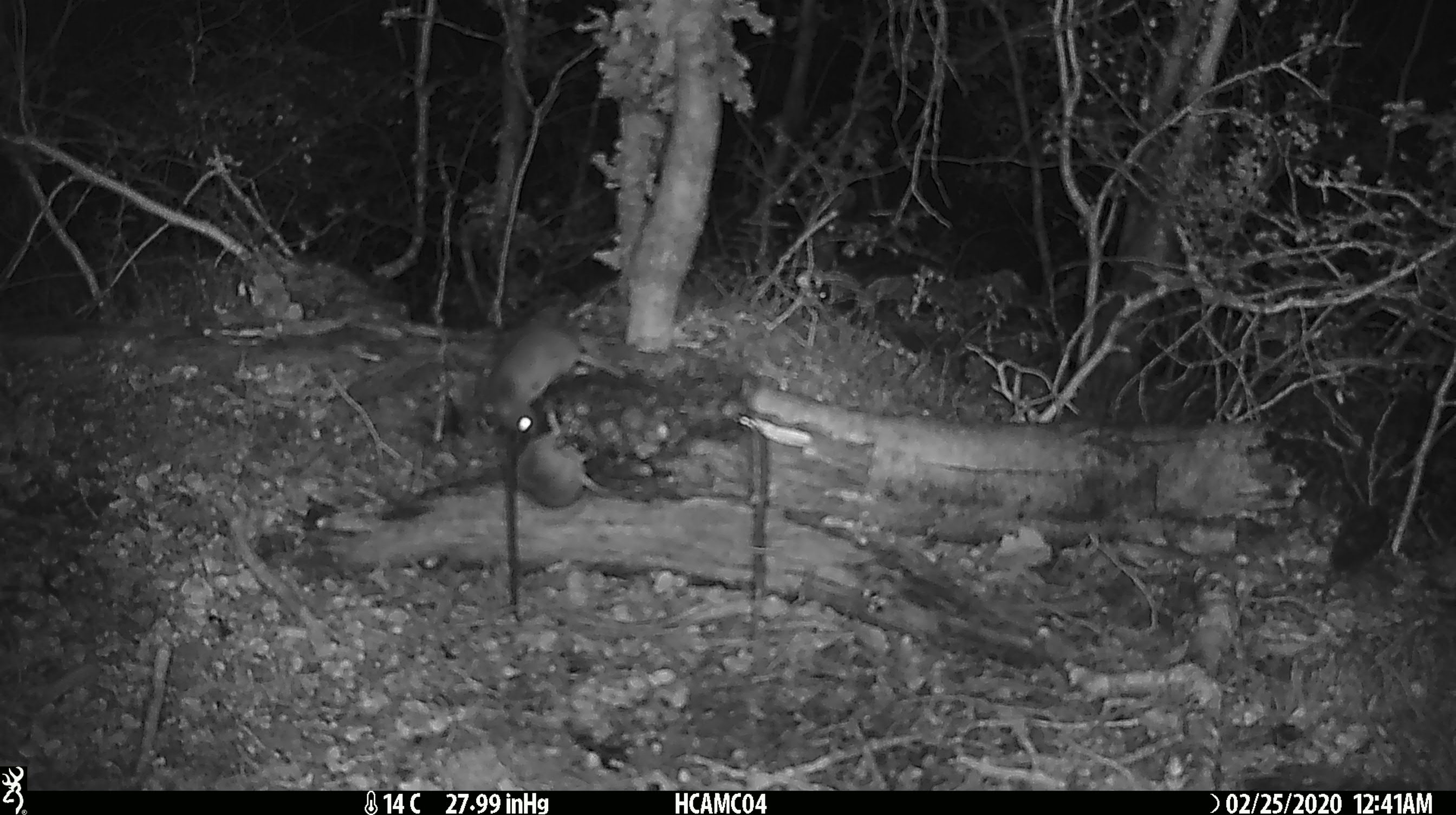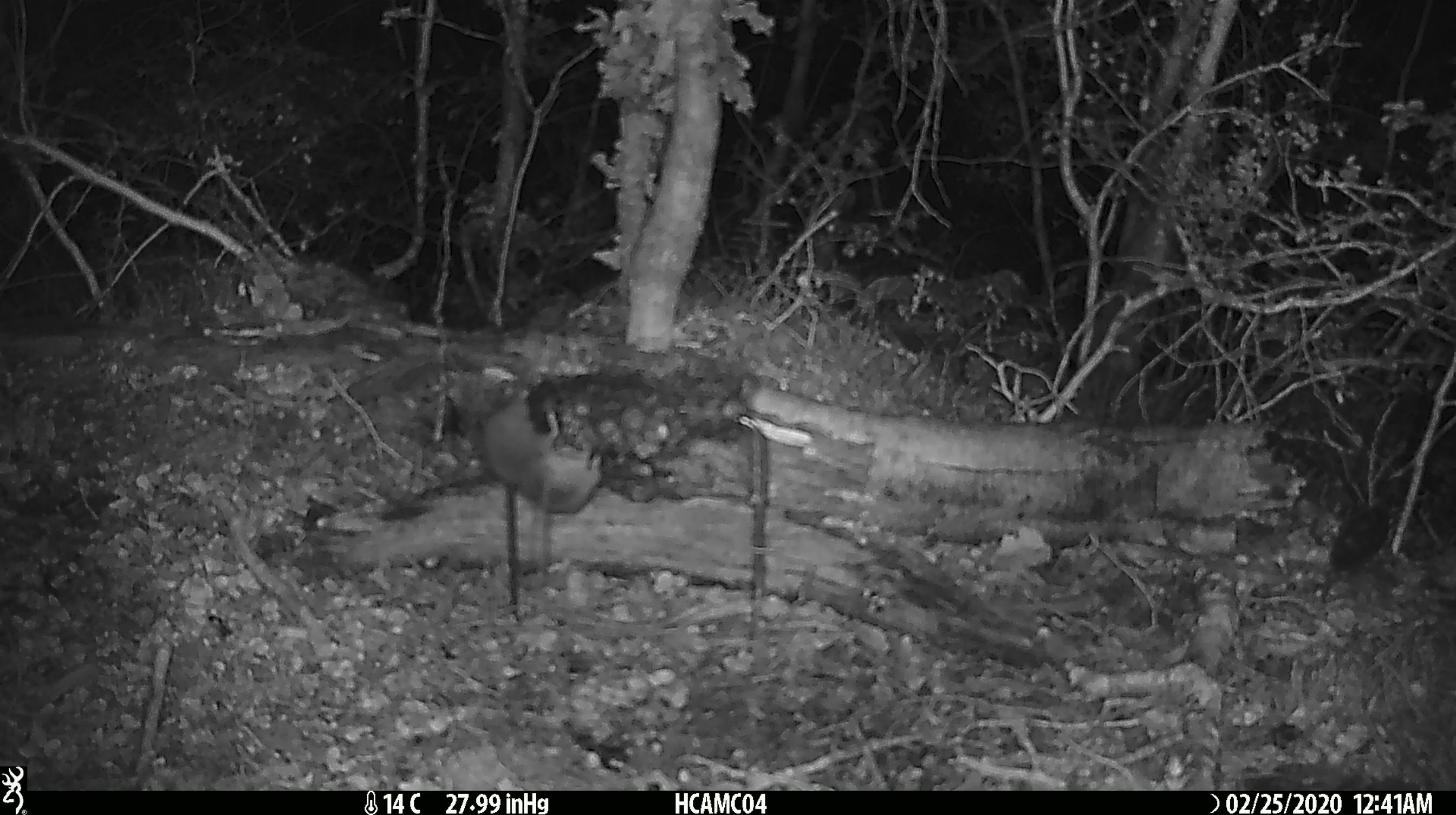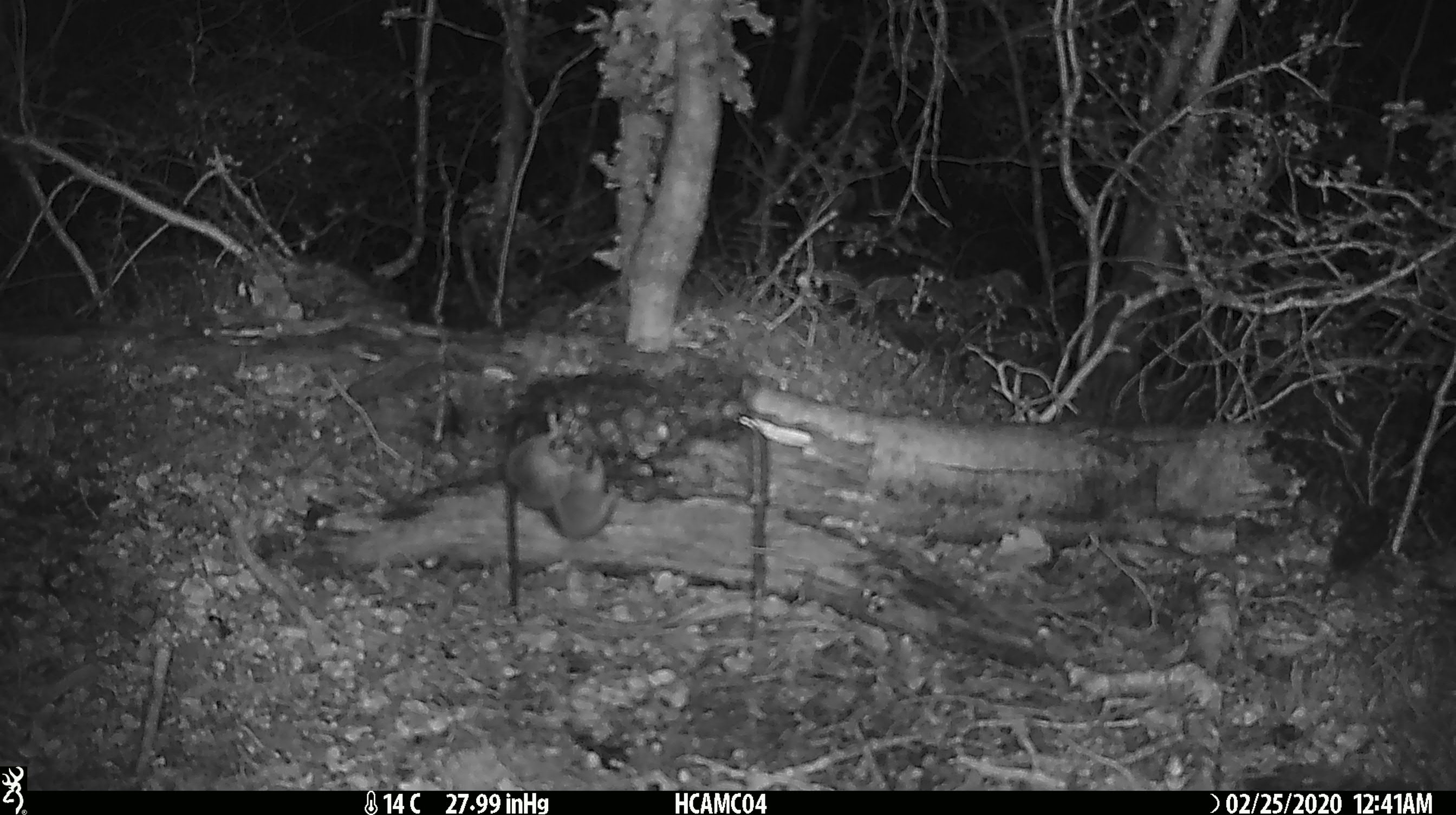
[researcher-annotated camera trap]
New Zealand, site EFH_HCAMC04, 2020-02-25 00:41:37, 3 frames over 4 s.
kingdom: Animalia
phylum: Chordata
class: Mammalia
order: Rodentia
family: Muridae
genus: Mus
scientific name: Mus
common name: mouse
Mouse (Mus).